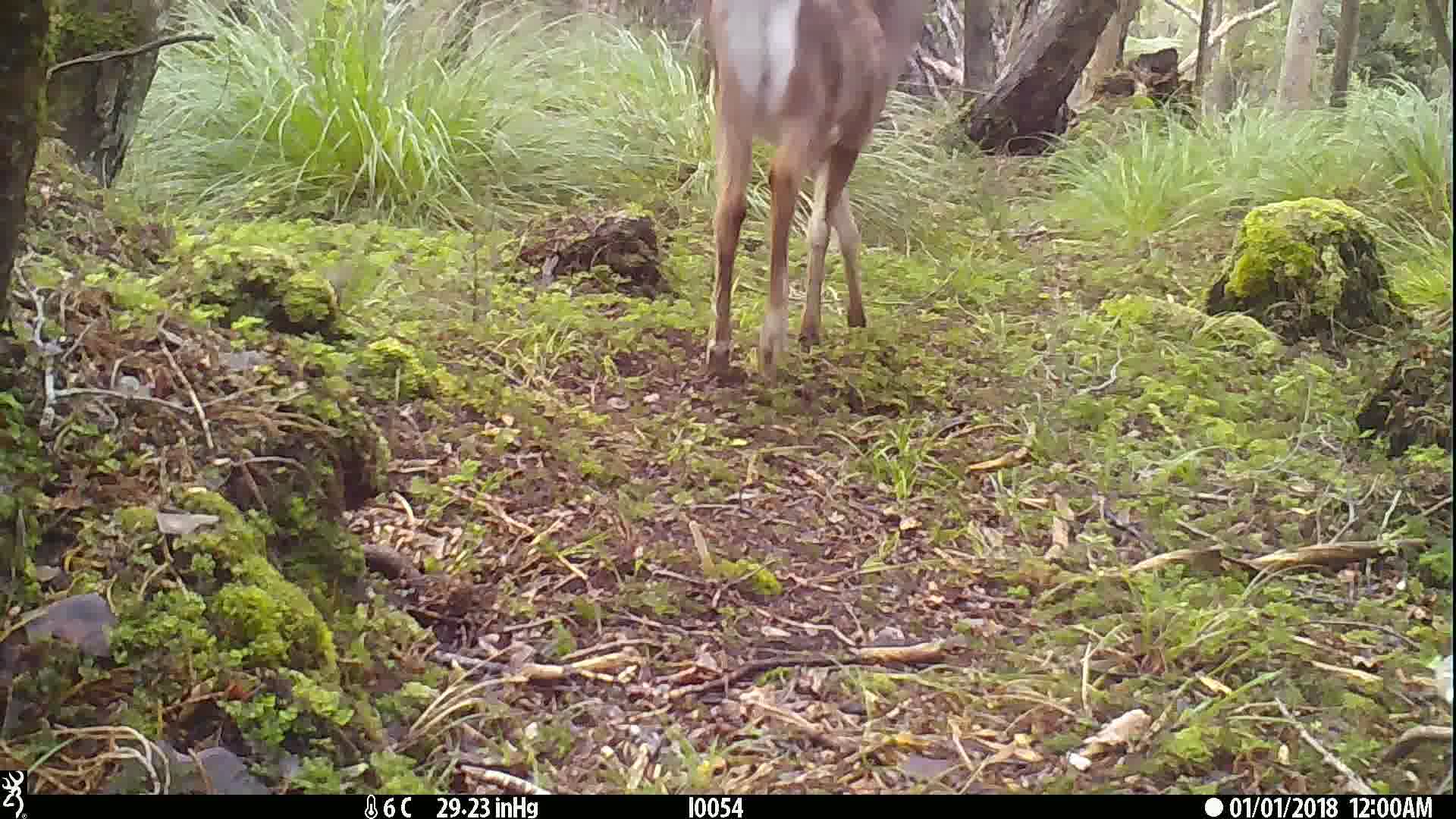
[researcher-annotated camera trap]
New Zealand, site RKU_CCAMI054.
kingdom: Animalia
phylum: Chordata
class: Mammalia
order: Artiodactyla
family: Cervidae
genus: Odocoileus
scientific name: Odocoileus virginianus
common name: white-tailed deer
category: white tailed deer